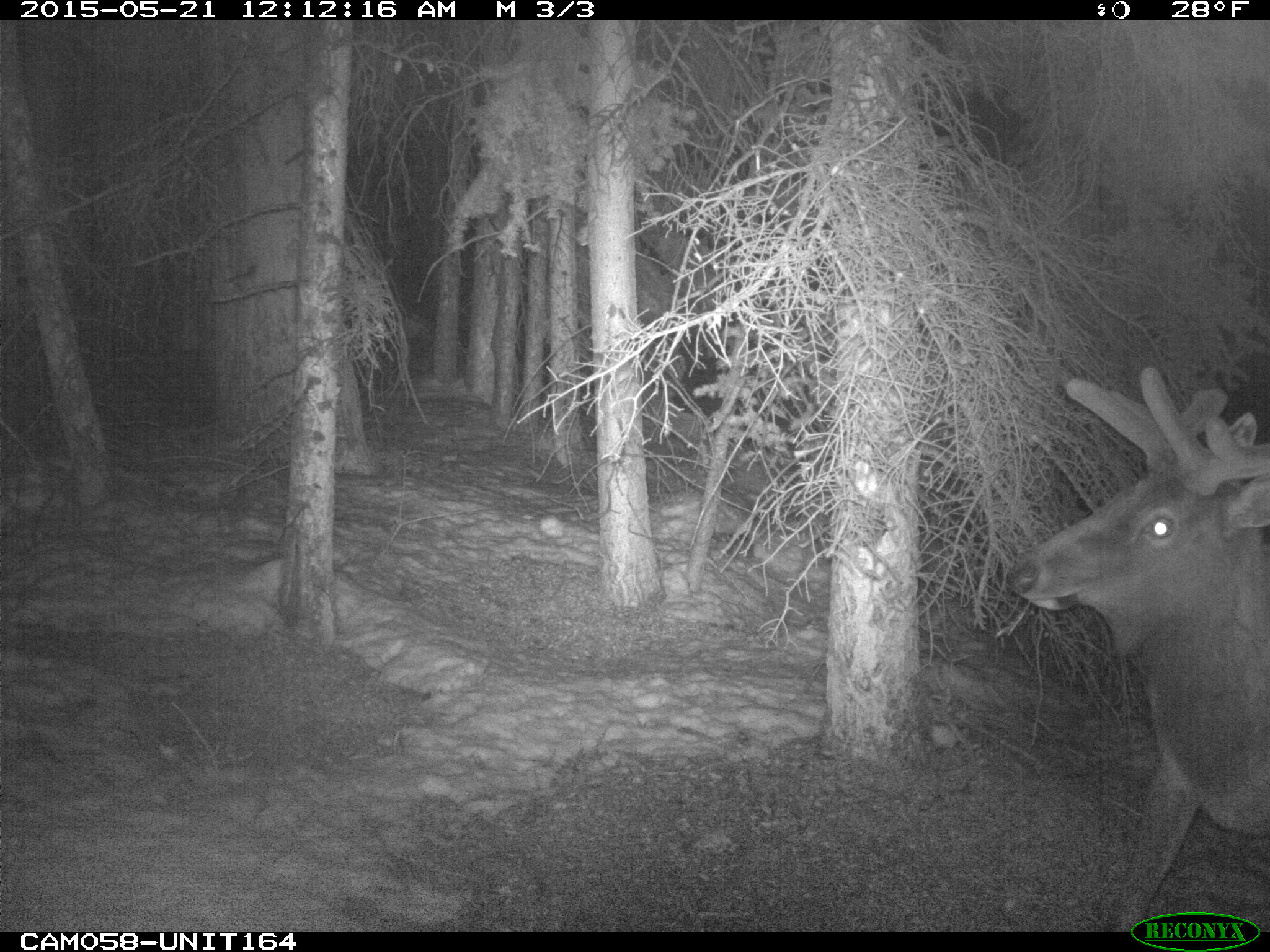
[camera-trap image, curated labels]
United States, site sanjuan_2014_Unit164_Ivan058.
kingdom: Animalia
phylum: Chordata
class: Mammalia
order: Artiodactyla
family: Cervidae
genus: Cervus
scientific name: Cervus elaphus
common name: red deer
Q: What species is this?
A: Cervus elaphus (red deer).